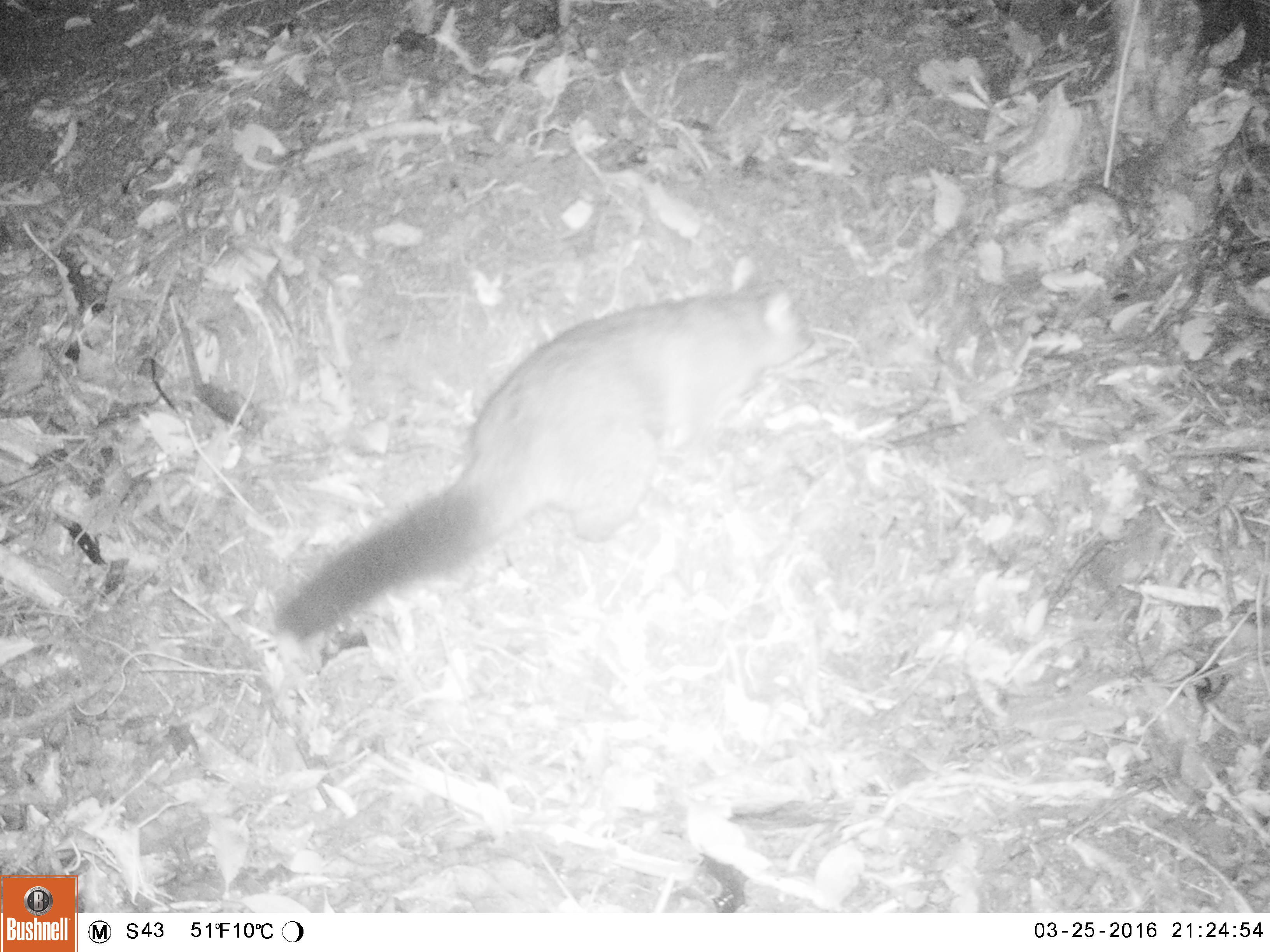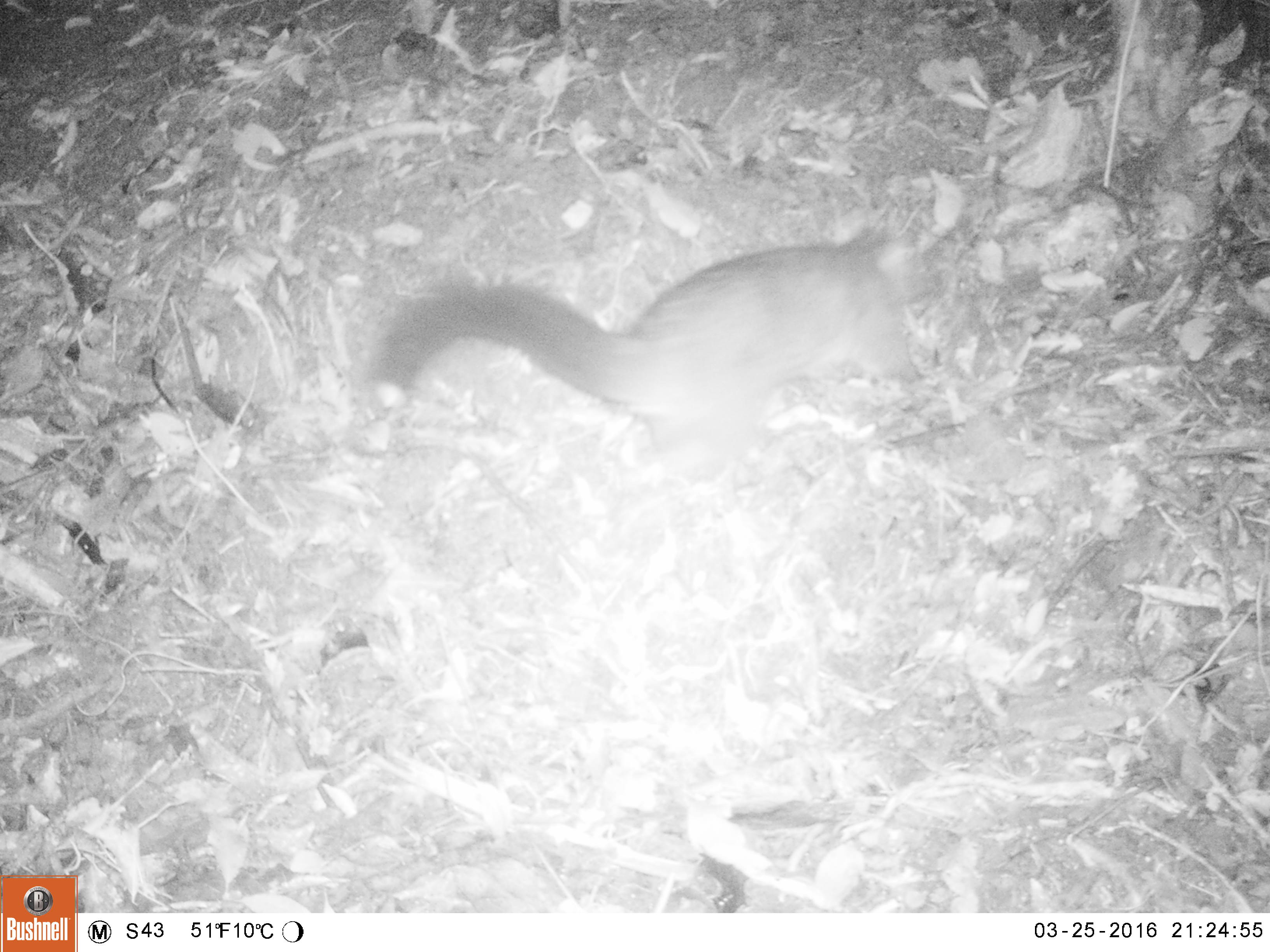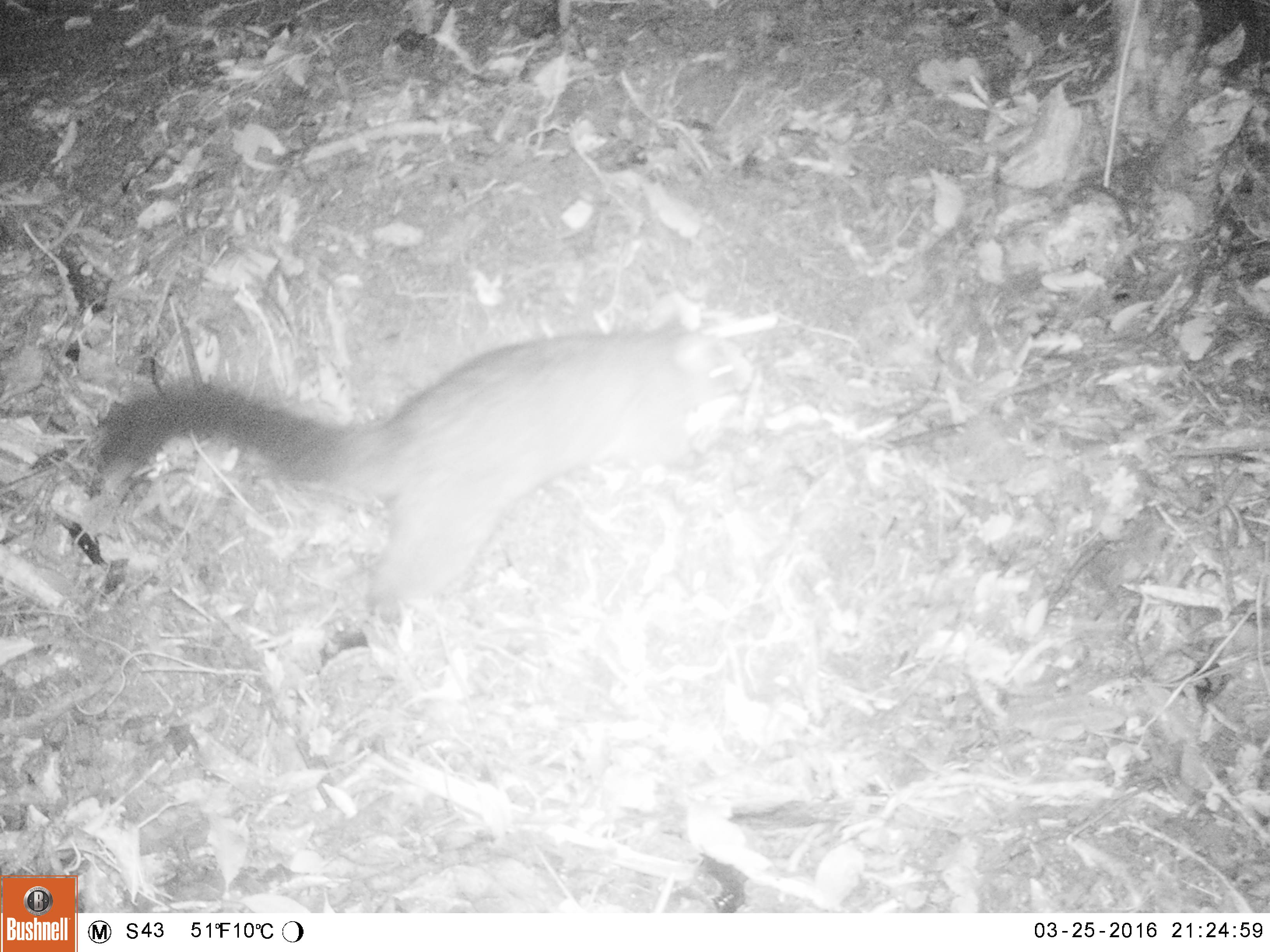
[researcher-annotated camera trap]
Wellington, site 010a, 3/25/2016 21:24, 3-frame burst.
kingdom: Animalia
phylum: Chordata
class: Mammalia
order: Didelphimorphia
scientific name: Didelphimorphia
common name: possum